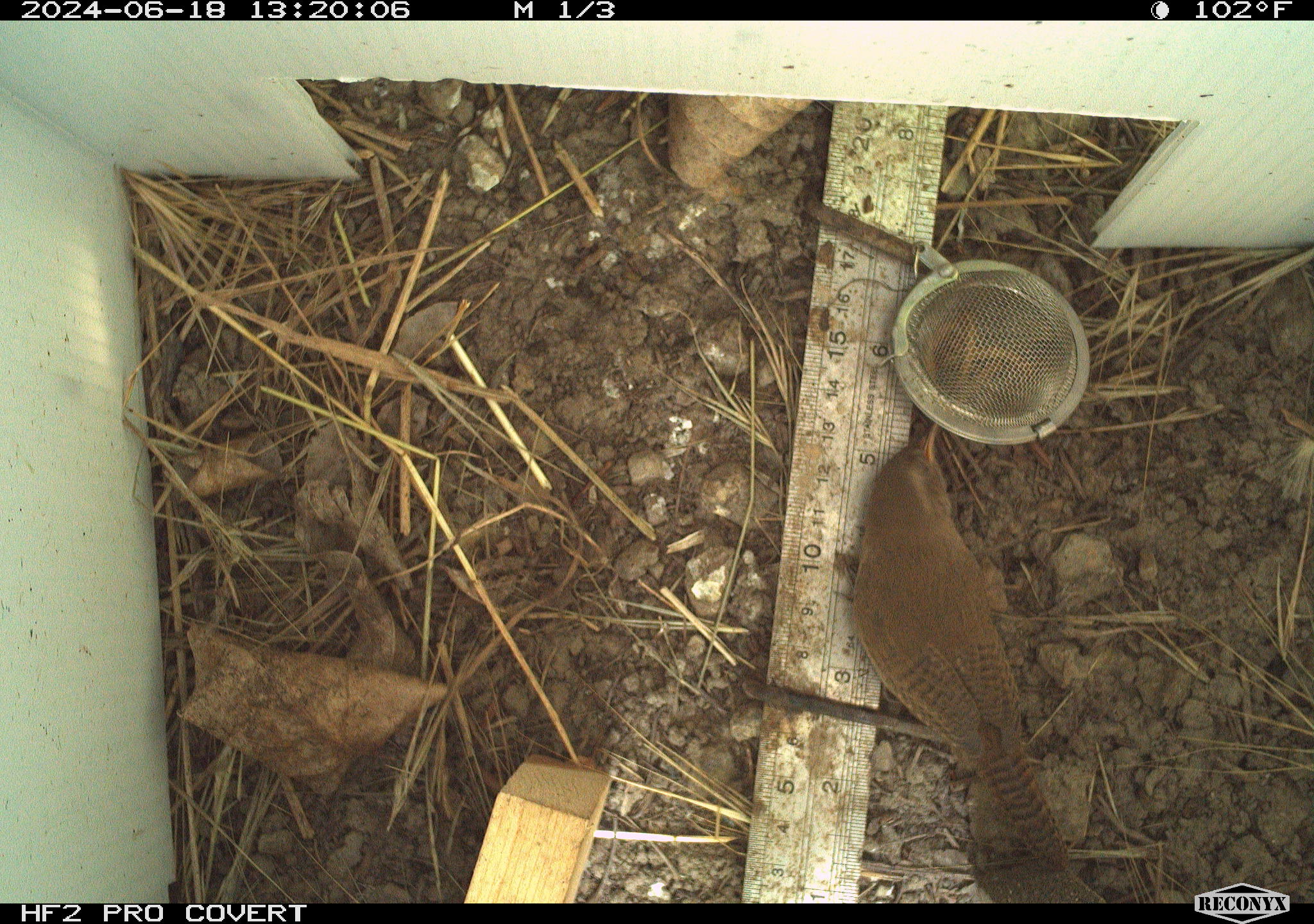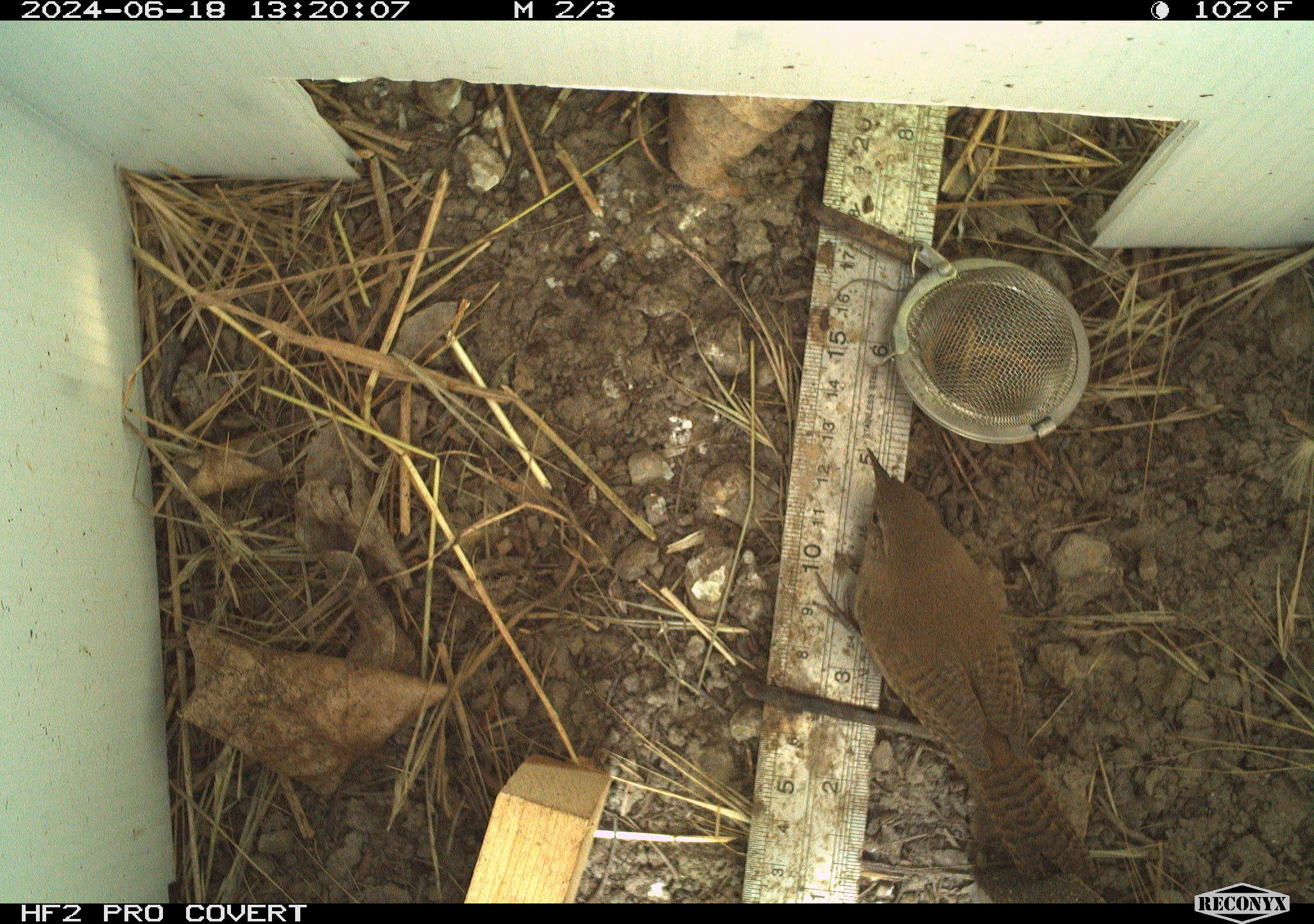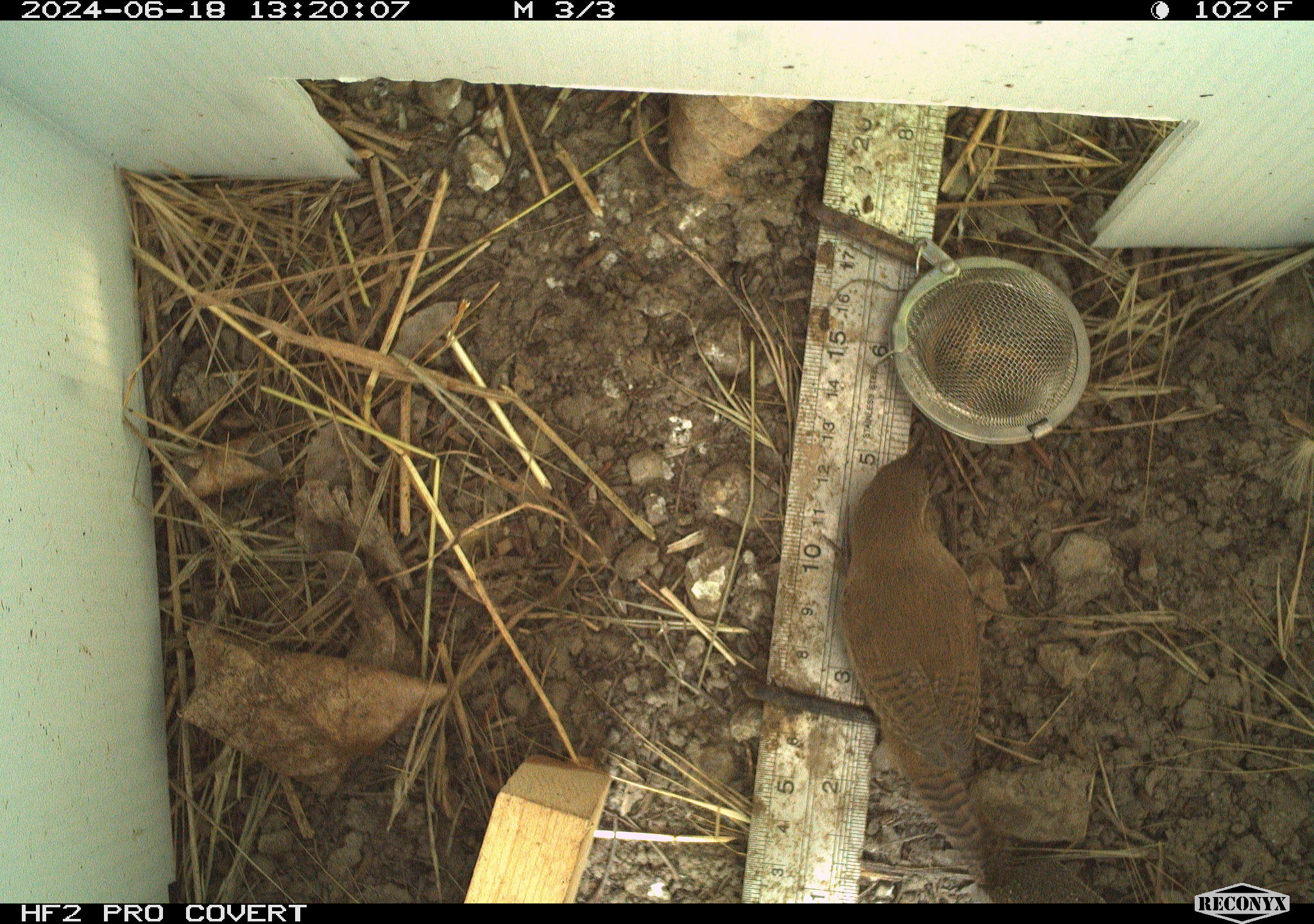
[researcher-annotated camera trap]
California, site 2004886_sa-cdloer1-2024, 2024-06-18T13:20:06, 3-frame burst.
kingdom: Animalia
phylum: Chordata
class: Aves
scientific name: Aves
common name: bird